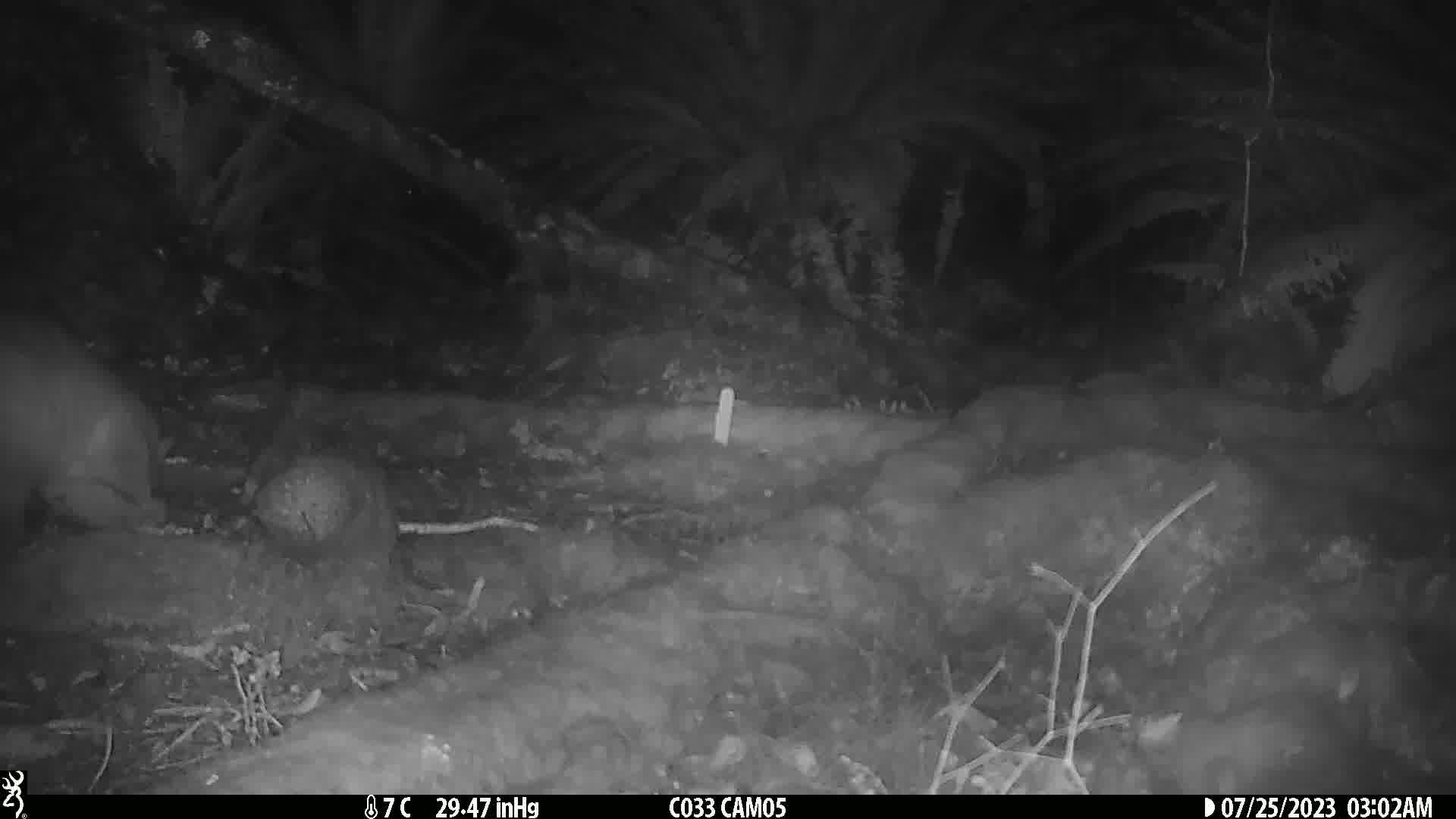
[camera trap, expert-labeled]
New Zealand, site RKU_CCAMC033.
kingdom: Animalia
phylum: Chordata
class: Mammalia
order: Diprotodontia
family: Phalangeridae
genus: Trichosurus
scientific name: Trichosurus vulpecula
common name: common brushtail possum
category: possum